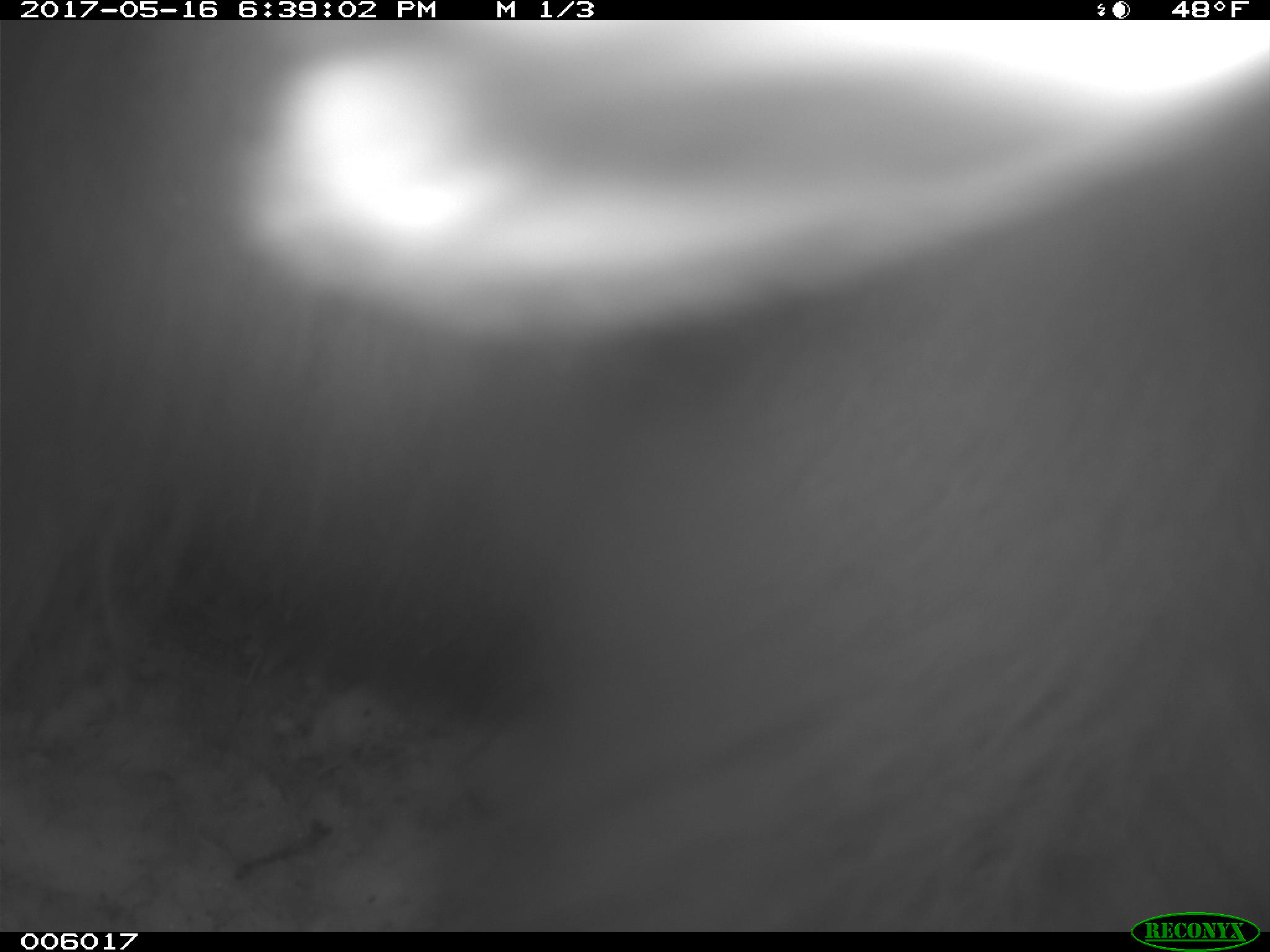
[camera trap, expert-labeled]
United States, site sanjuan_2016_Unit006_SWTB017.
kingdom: Animalia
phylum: Chordata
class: Mammalia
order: Carnivora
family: Ursidae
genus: Ursus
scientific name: Ursus americanus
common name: american black bear